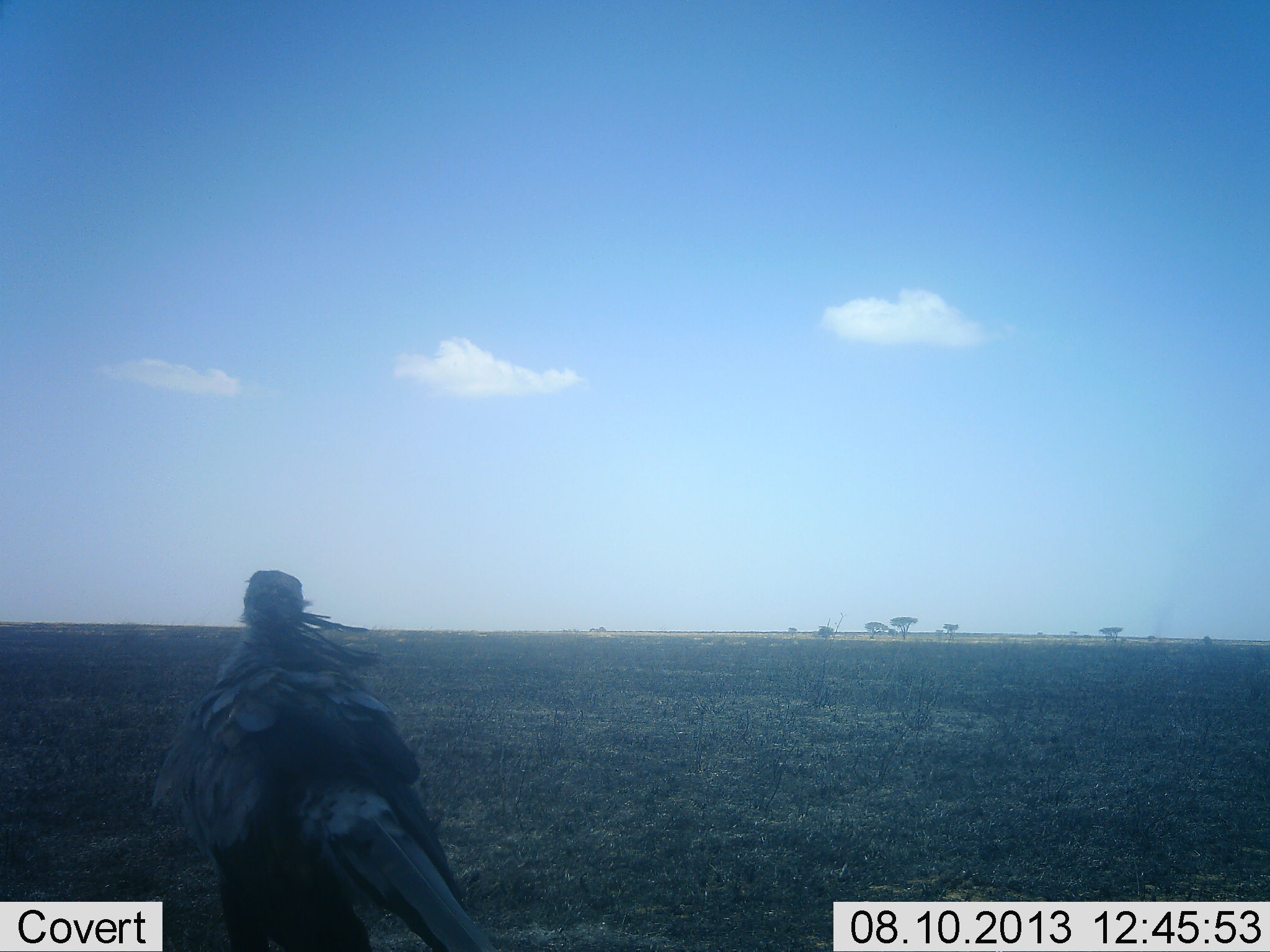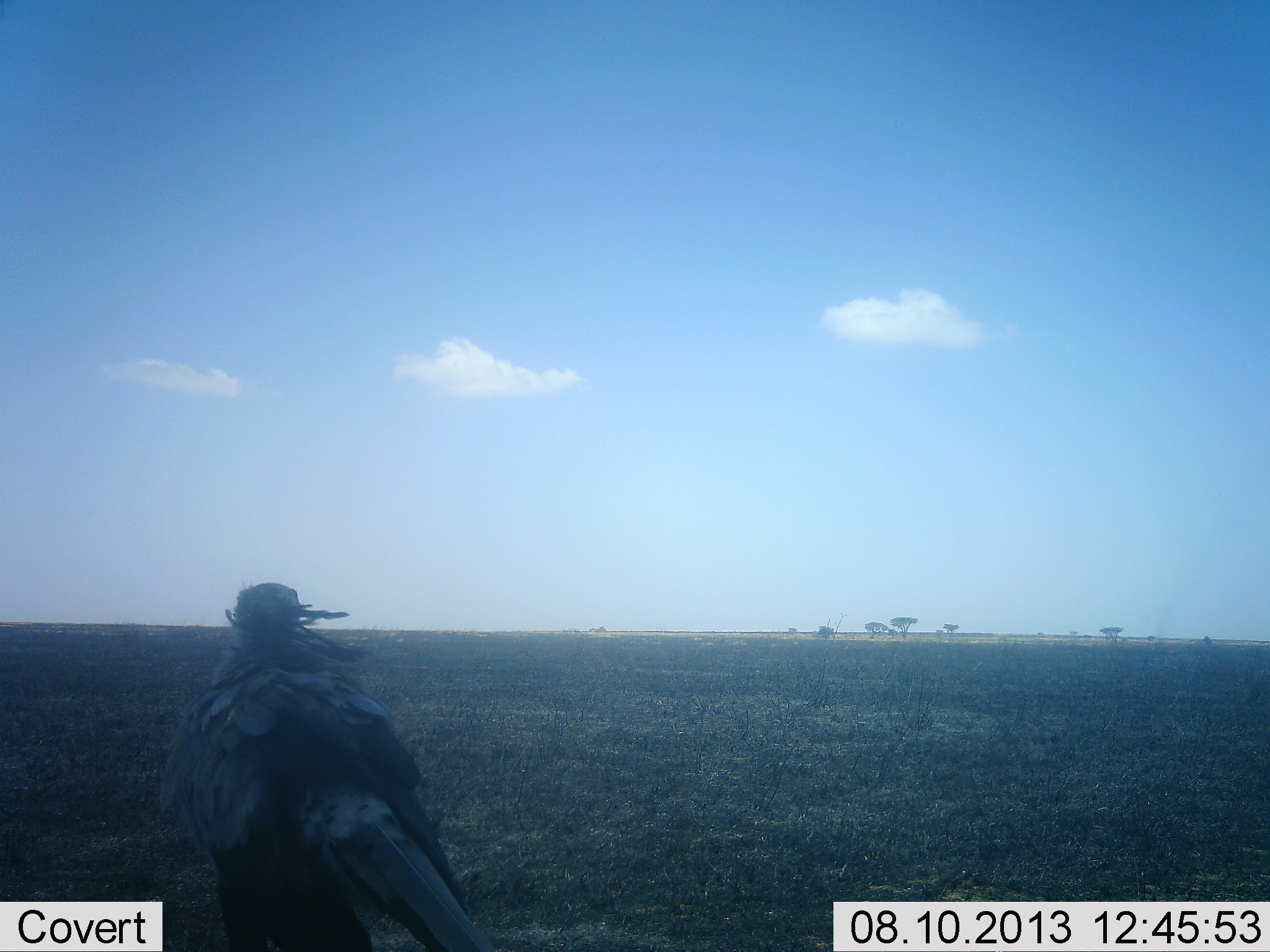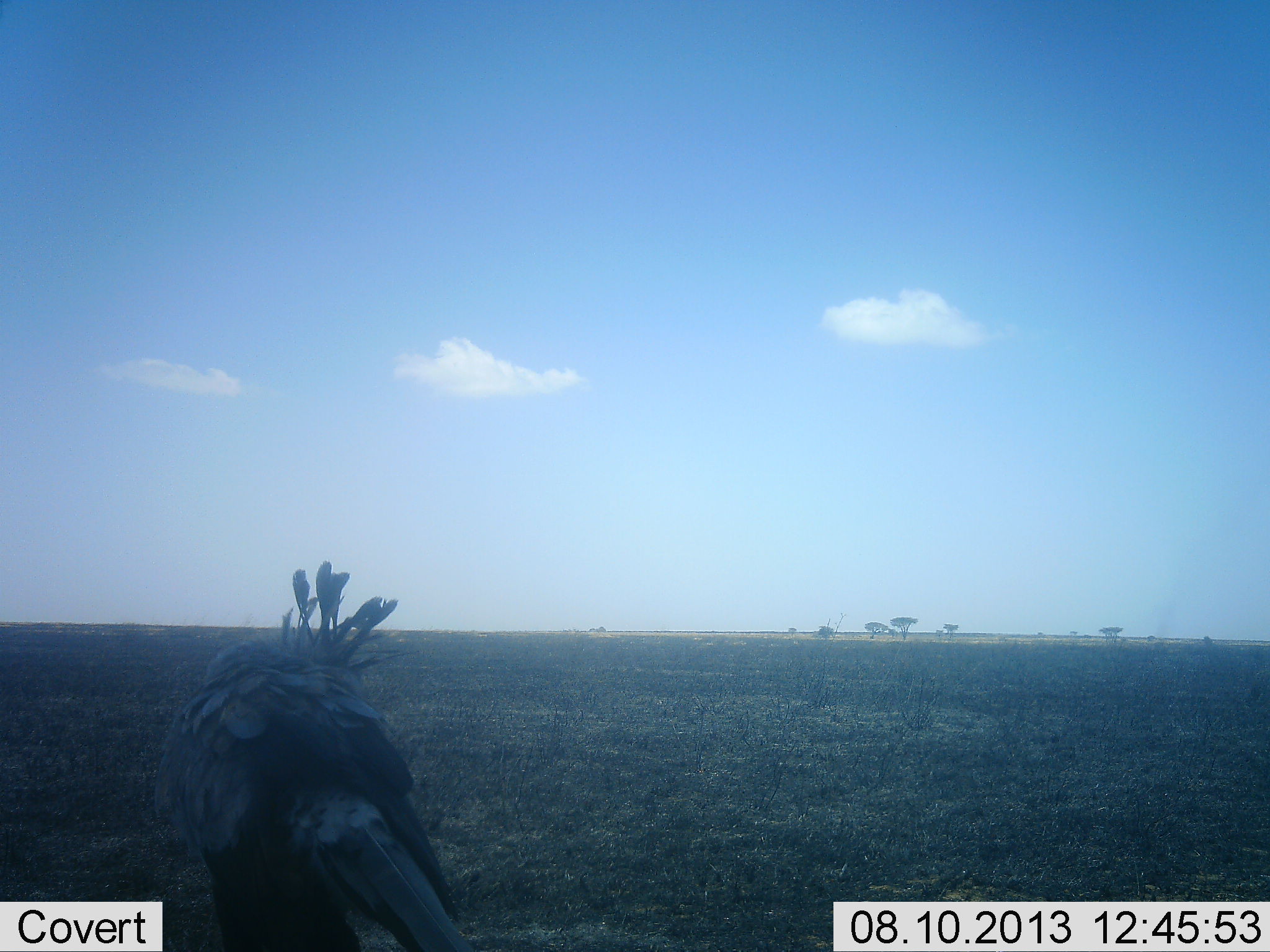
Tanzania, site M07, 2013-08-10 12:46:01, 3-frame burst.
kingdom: Animalia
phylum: Chordata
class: Aves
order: Accipitriformes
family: Sagittariidae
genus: Sagittarius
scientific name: Sagittarius serpentarius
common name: secretary bird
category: secretarybird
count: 1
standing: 94%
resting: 0%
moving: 6%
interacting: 0%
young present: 0%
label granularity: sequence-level